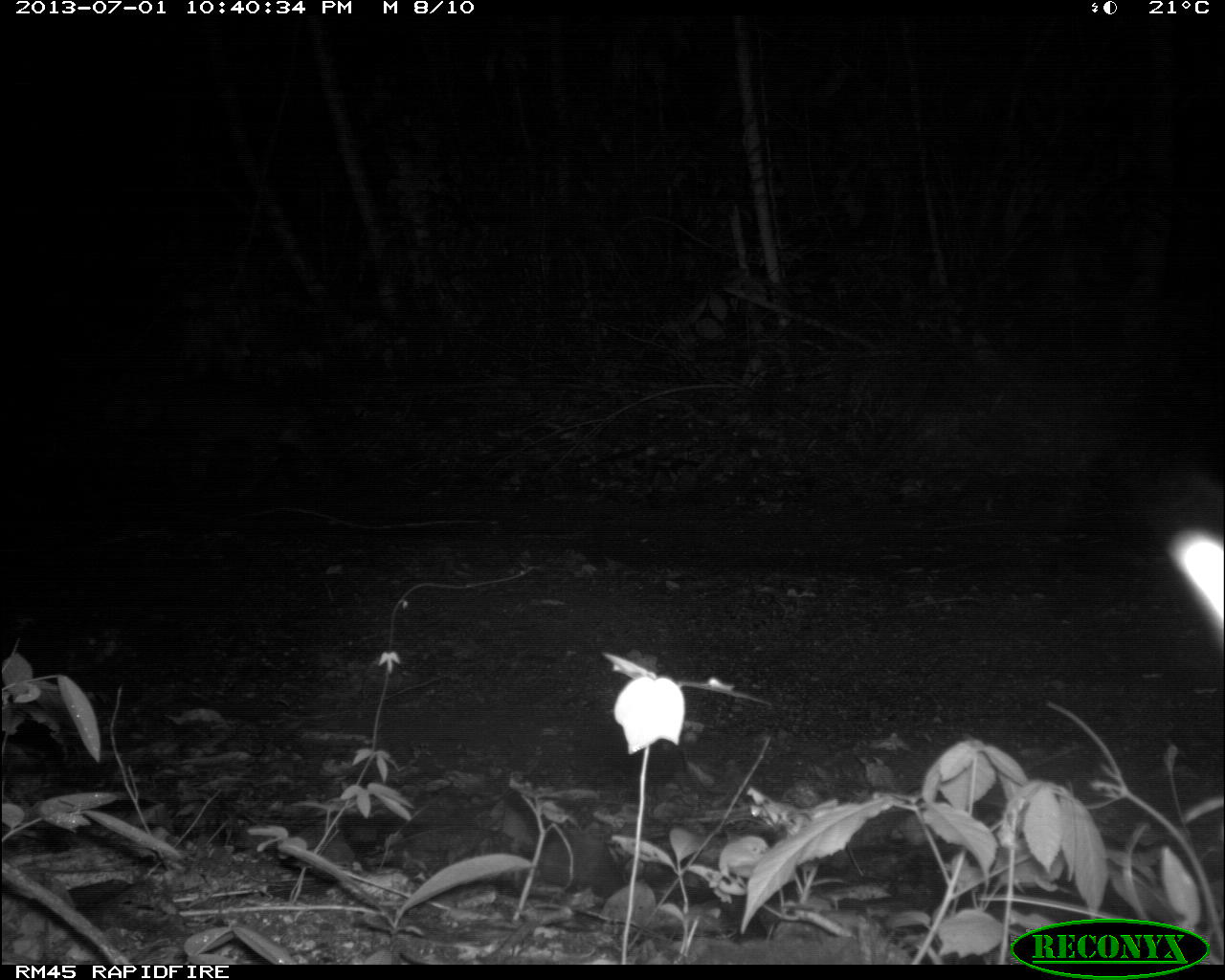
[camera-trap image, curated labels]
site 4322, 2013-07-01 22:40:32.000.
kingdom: Animalia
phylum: Chordata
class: Mammalia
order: Carnivora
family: Felidae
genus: Leopardus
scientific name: Leopardus pardalis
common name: ocelot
Leopardus pardalis (ocelot), count 1, sex male.